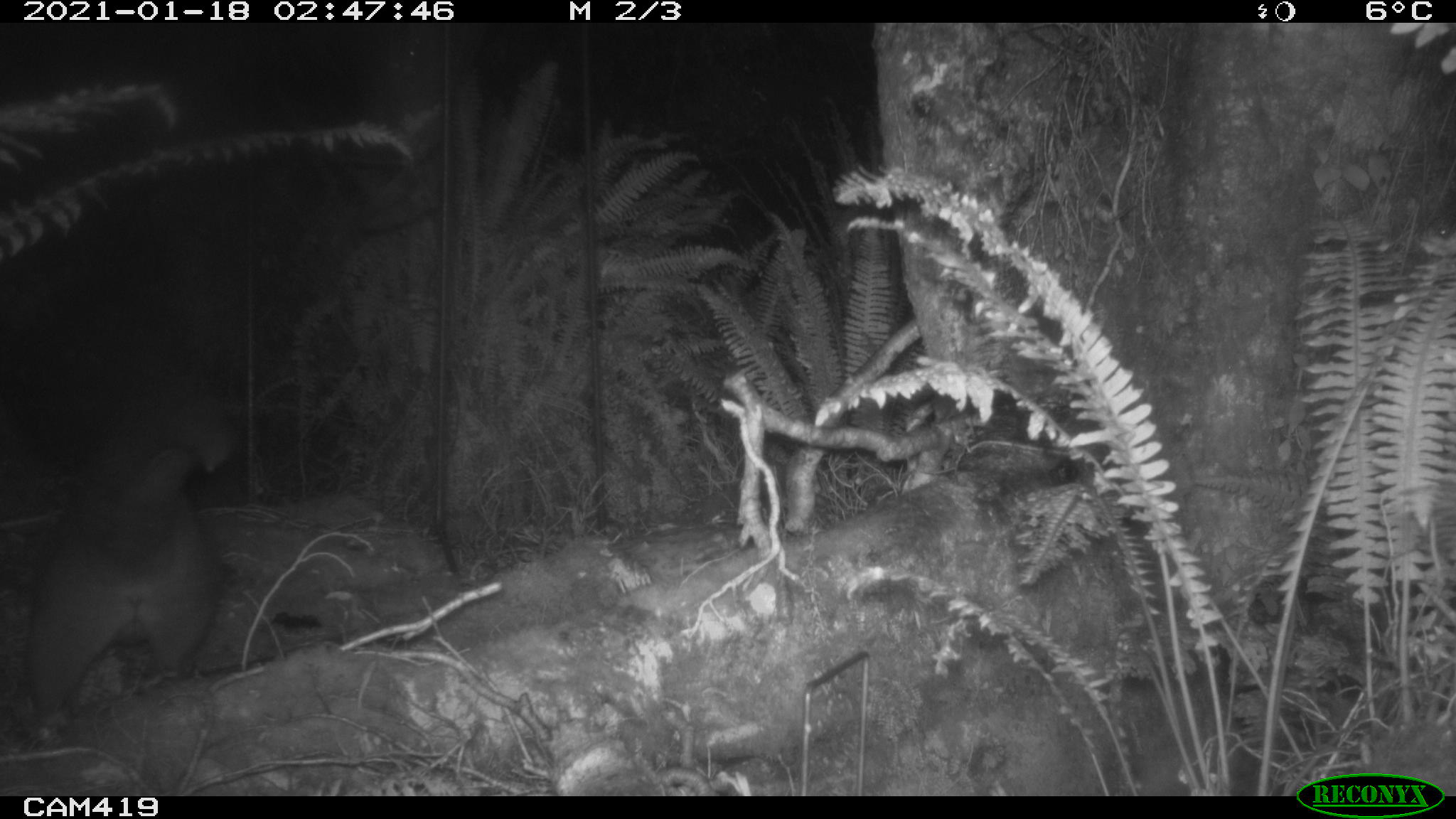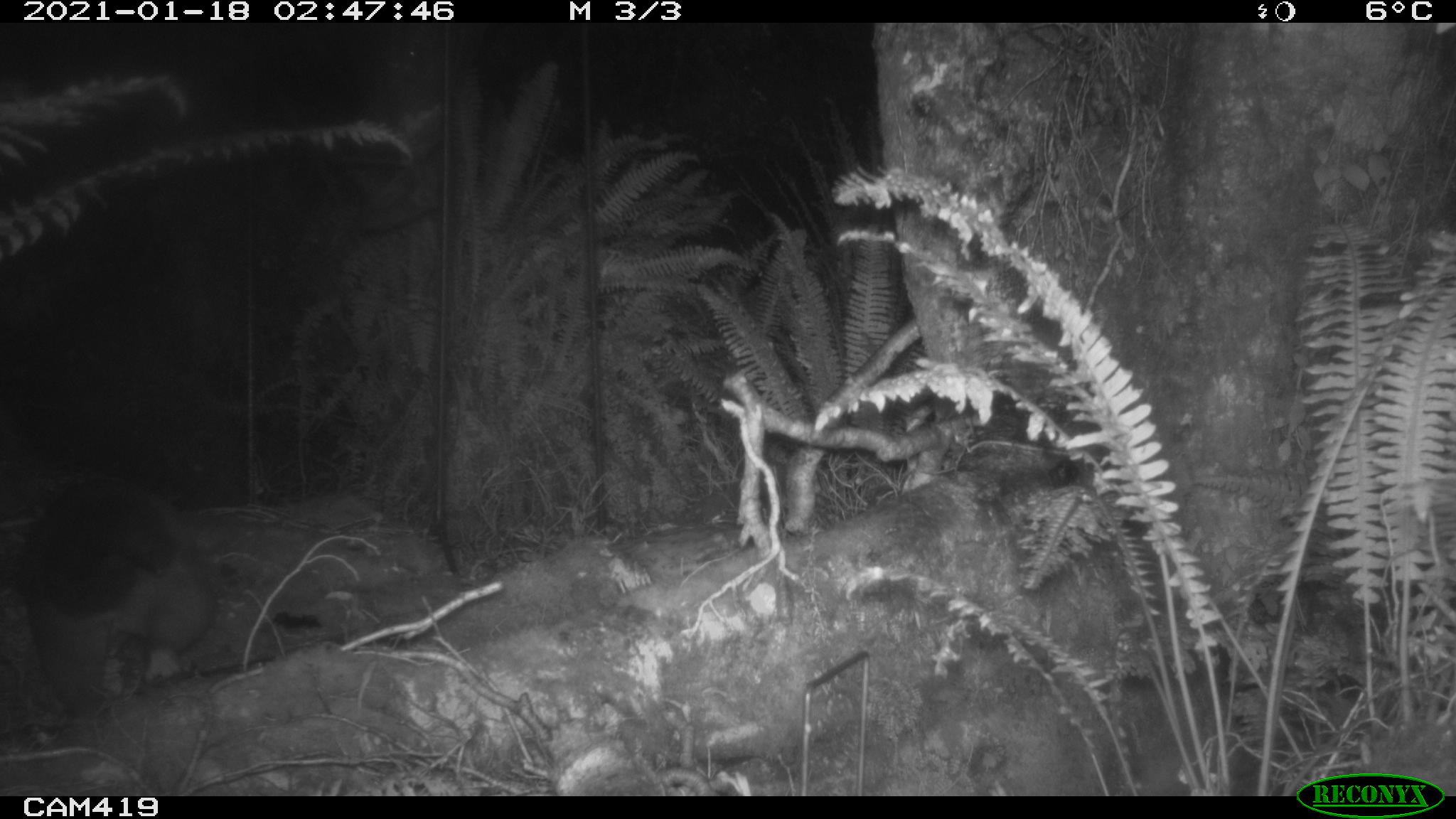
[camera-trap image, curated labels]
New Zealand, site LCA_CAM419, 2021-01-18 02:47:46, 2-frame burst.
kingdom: Animalia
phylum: Chordata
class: Mammalia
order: Diprotodontia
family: Phalangeridae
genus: Trichosurus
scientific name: Trichosurus vulpecula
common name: common brushtail possum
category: possum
Possum (common brushtail possum) (Trichosurus vulpecula).